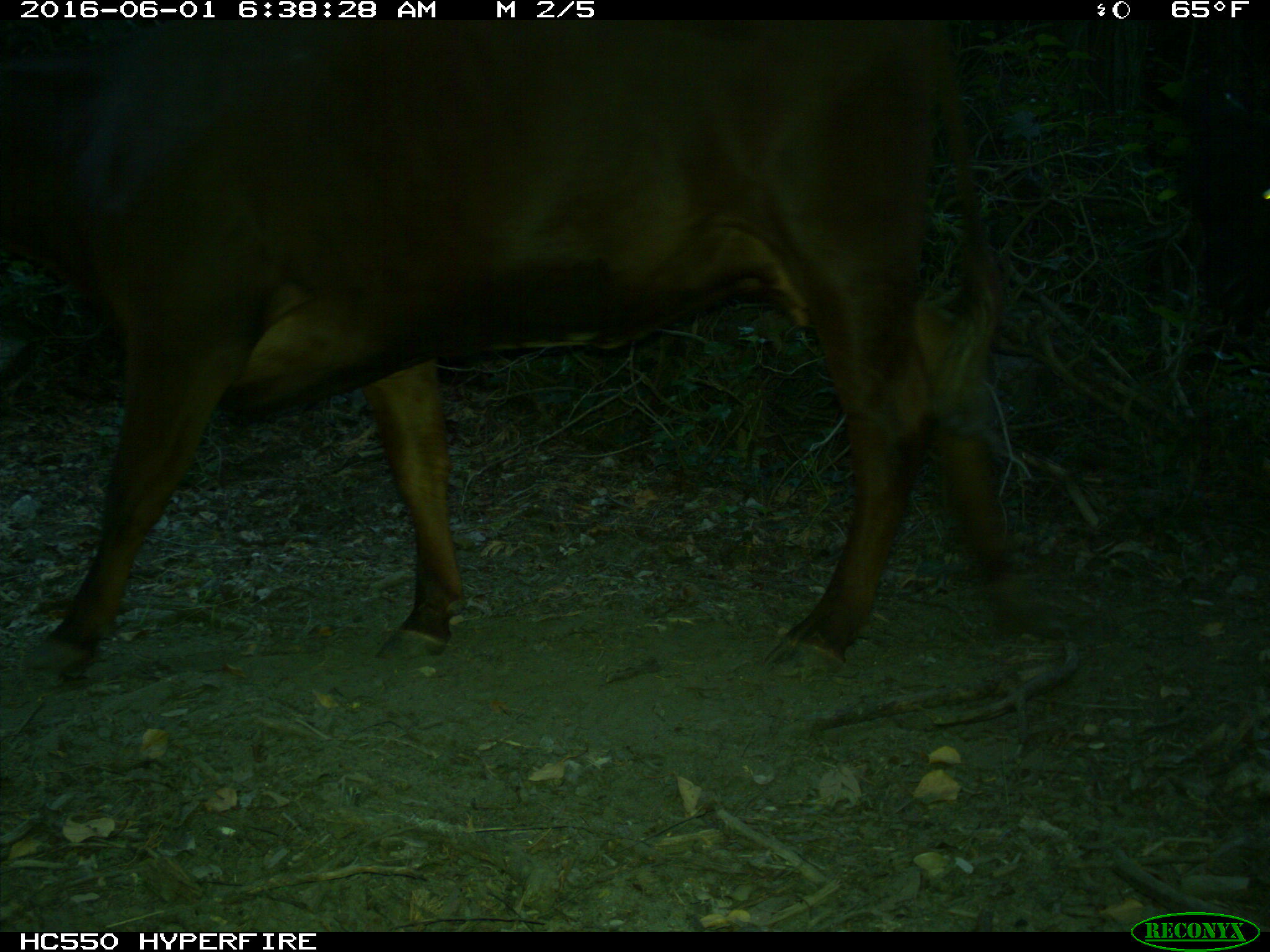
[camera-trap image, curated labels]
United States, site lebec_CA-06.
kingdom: Animalia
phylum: Chordata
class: Mammalia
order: Artiodactyla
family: Bovidae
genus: Bos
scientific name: Bos taurus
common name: domestic cow